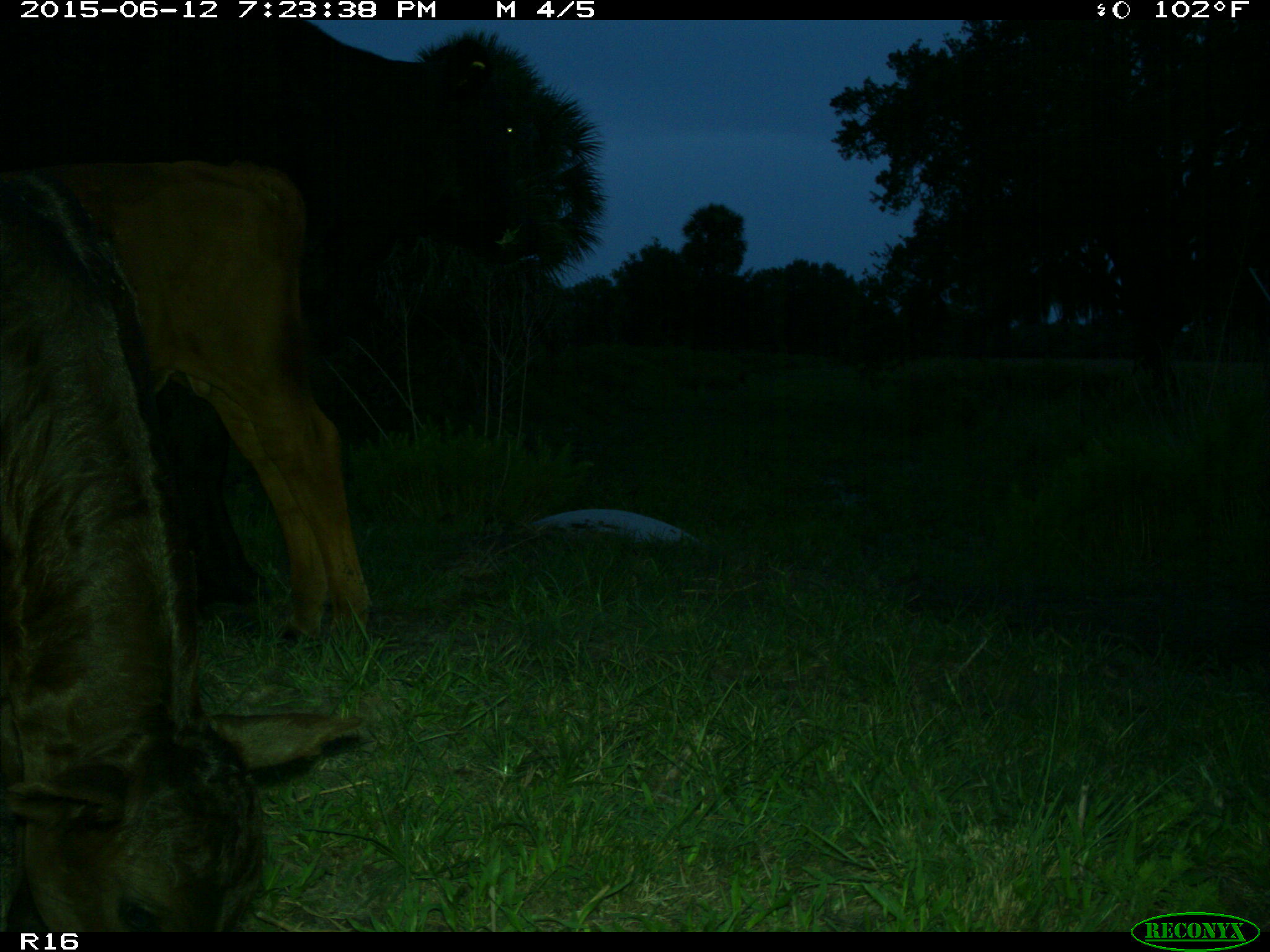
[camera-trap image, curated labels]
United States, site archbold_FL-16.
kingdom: Animalia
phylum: Chordata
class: Mammalia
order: Artiodactyla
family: Bovidae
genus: Bos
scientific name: Bos taurus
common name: domestic cow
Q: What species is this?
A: Bos taurus (domestic cow).